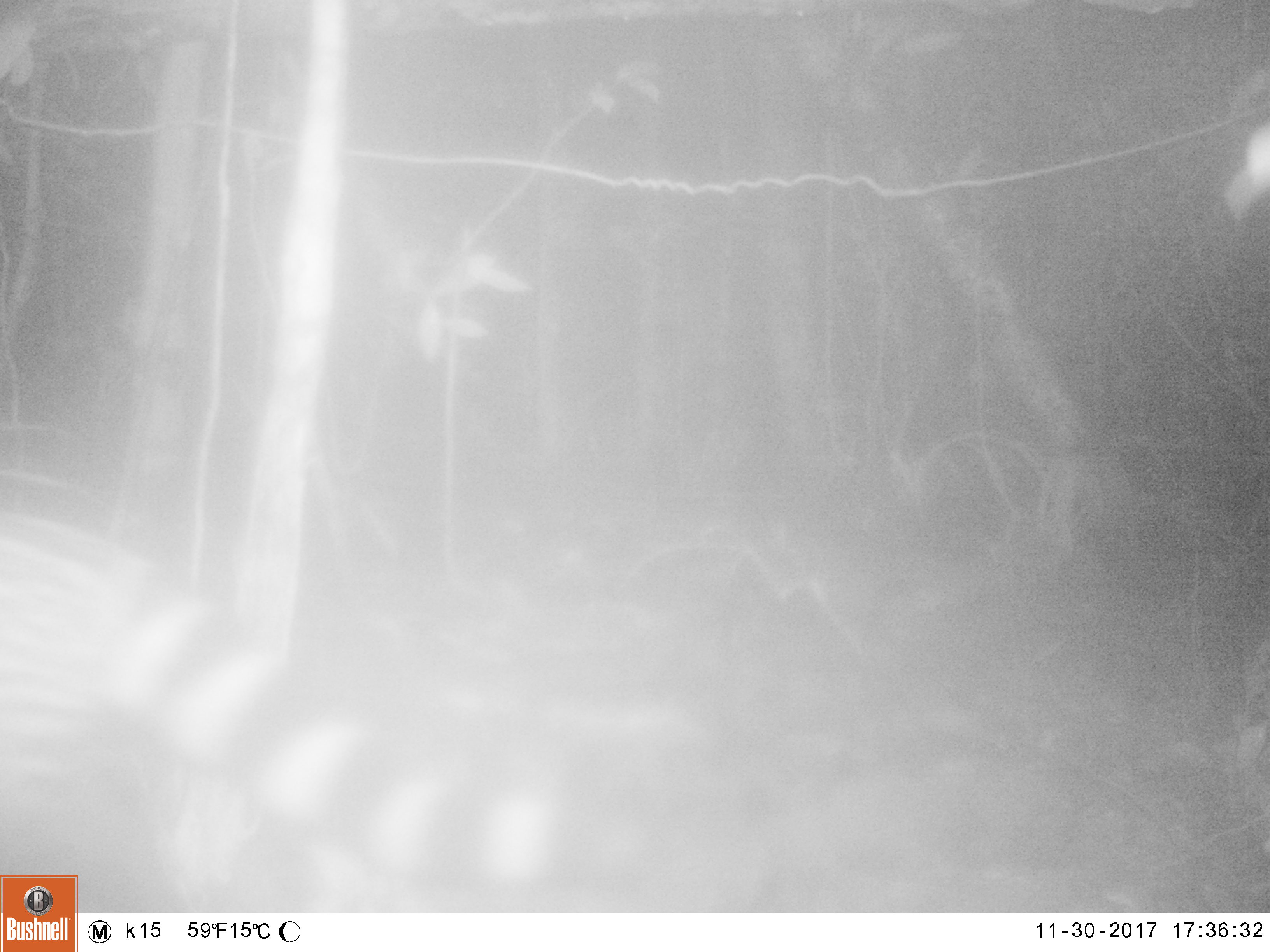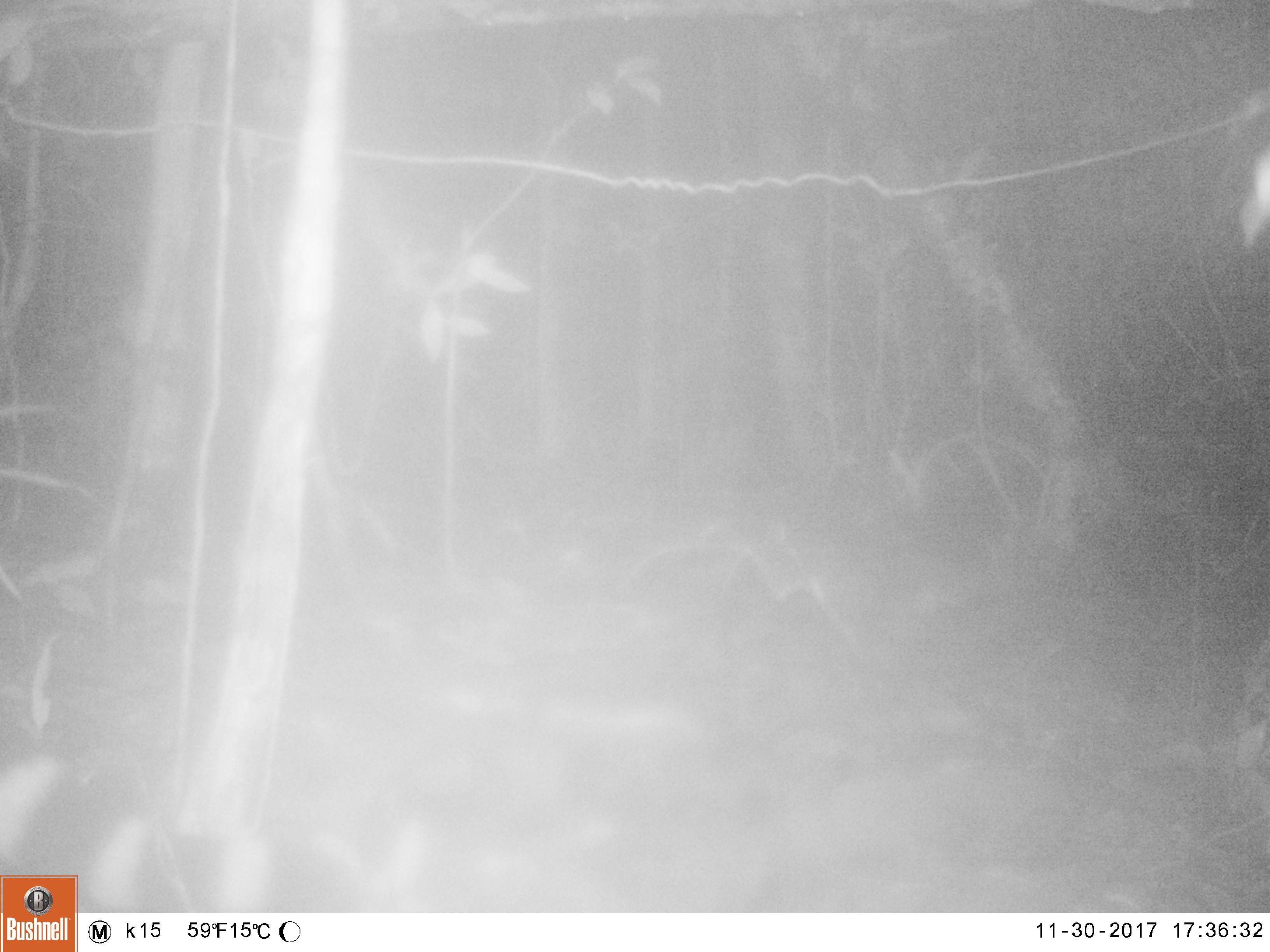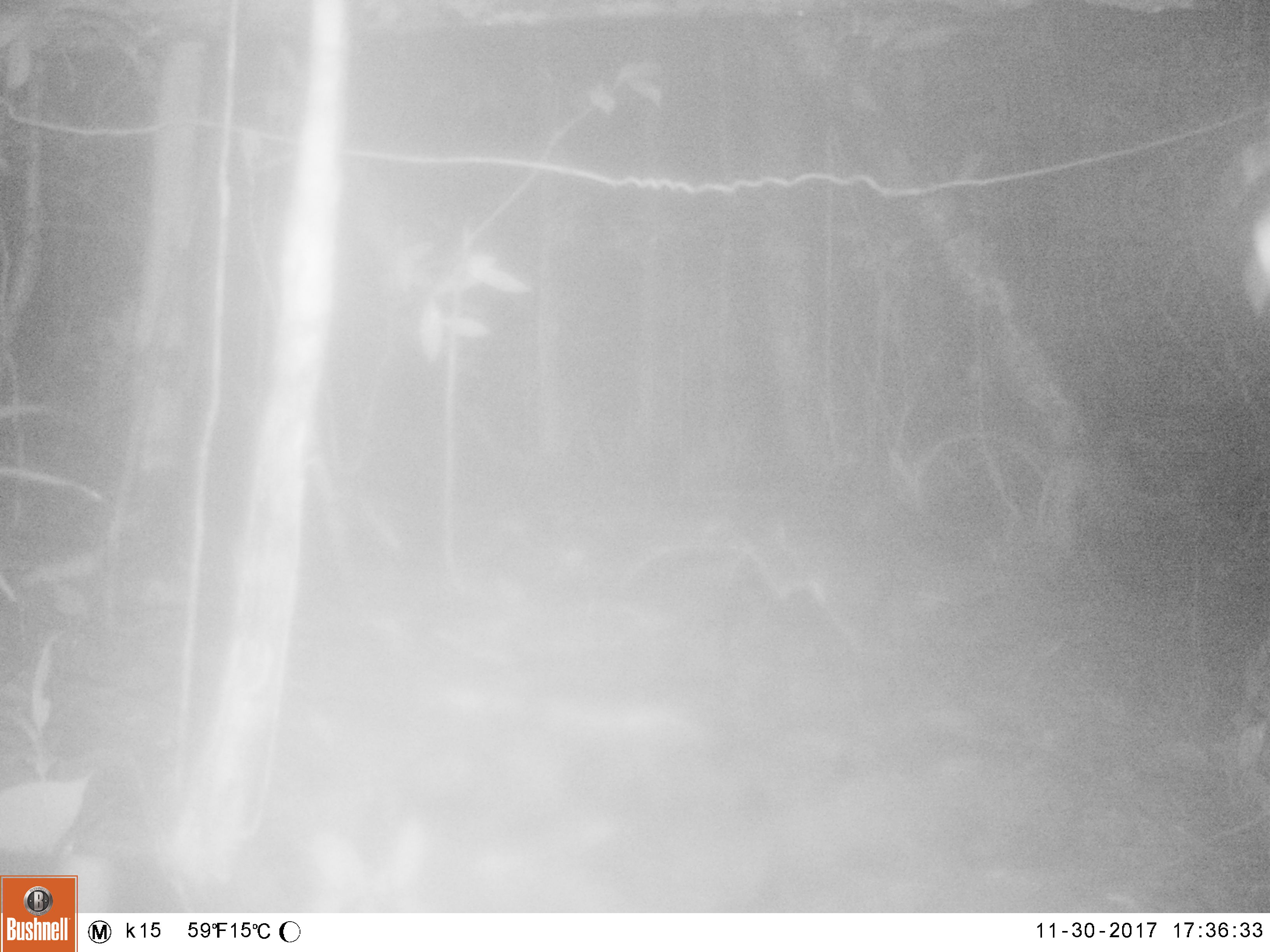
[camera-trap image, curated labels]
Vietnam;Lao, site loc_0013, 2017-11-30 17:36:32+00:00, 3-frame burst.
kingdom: Animalia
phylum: Chordata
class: Mammalia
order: Carnivora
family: Viverridae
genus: Viverra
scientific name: Viverra zibetha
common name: large indian civet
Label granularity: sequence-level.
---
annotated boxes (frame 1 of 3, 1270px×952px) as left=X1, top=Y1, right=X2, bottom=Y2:
large indian civet: left=0, top=507, right=556, bottom=910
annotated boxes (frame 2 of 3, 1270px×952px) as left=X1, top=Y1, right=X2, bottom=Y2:
large indian civet: left=0, top=734, right=427, bottom=910